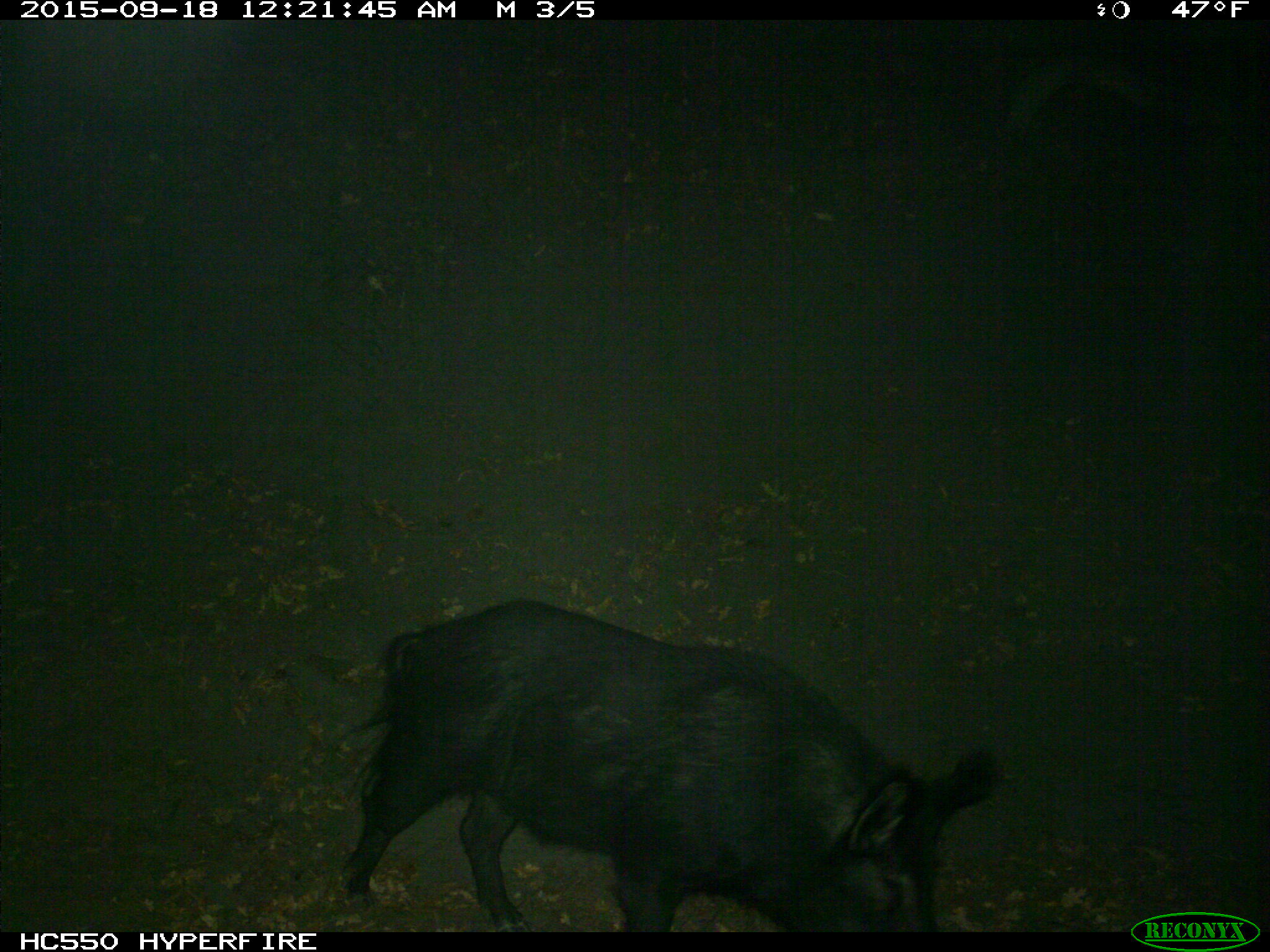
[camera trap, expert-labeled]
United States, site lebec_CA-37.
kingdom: Animalia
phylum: Chordata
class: Mammalia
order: Artiodactyla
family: Suidae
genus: Sus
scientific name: Sus scrofa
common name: wild boar